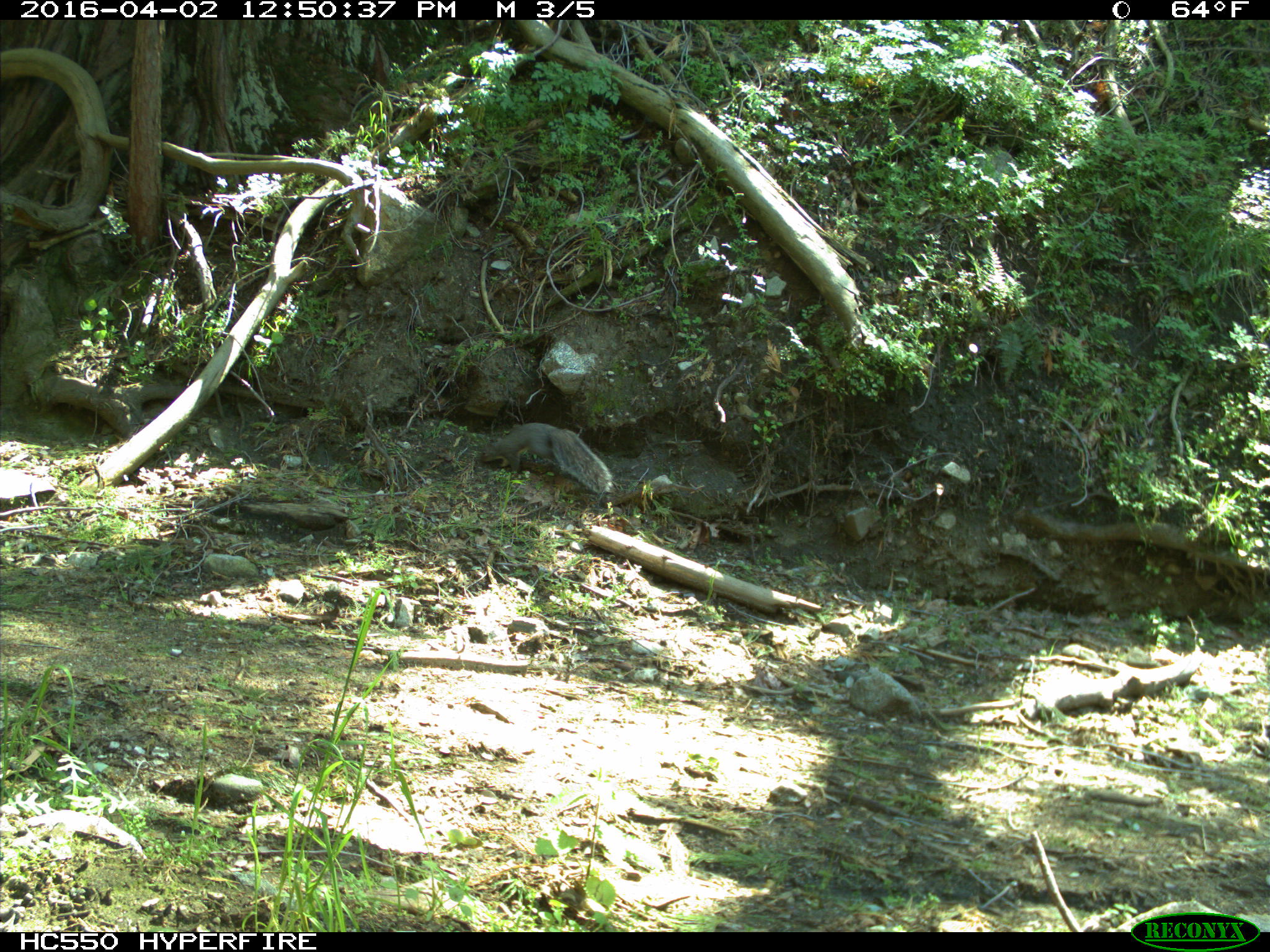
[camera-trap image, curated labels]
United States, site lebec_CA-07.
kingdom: Animalia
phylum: Chordata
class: Mammalia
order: Carnivora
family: Canidae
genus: Urocyon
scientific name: Urocyon cinereoargenteus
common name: gray fox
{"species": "Urocyon cinereoargenteus (gray fox)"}